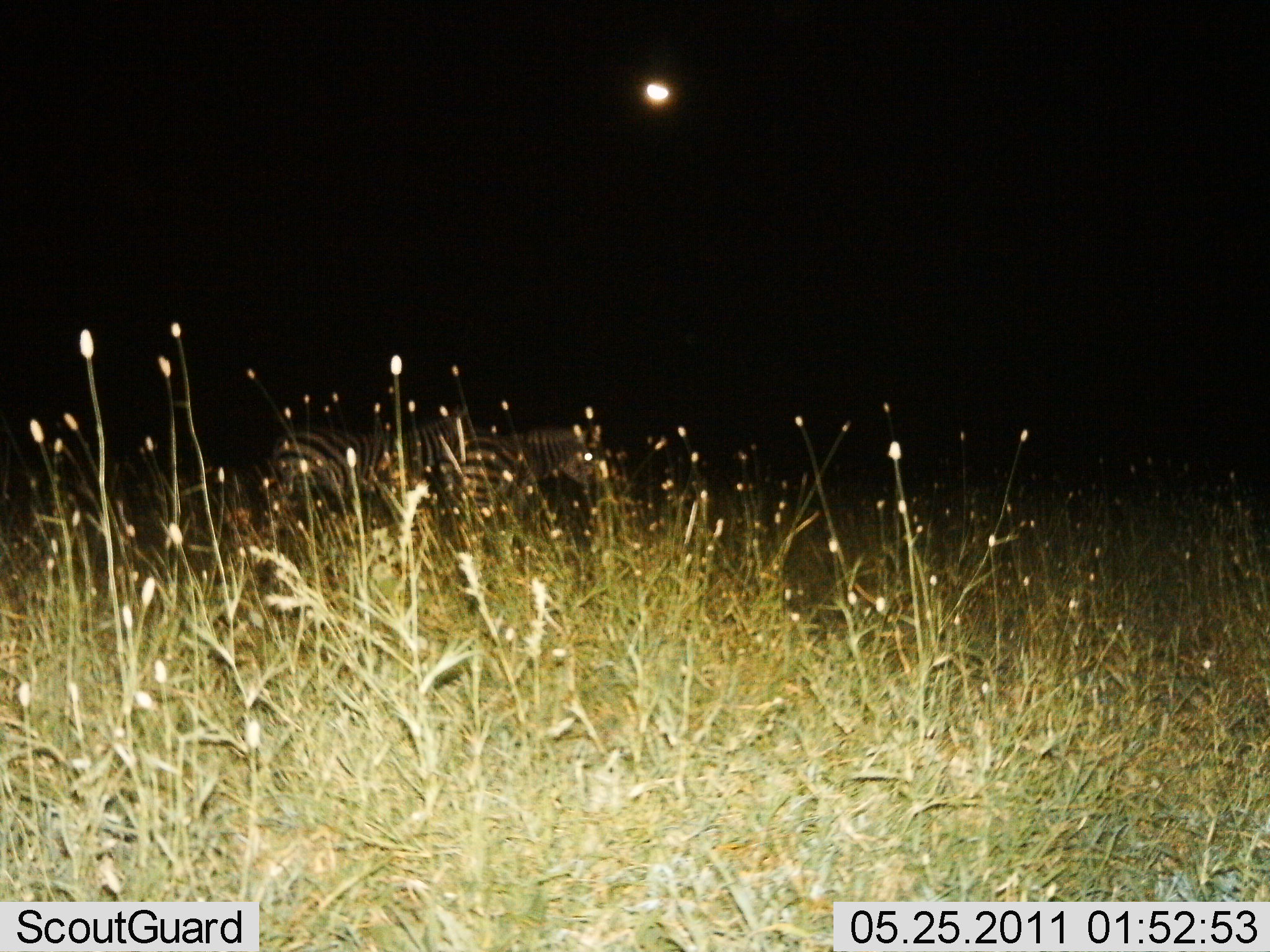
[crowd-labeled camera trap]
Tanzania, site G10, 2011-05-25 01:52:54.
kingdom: Animalia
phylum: Chordata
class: Mammalia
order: Perissodactyla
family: Equidae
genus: Equus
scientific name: Equus quagga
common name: plains zebra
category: zebra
Zebra (plains zebra) (Equus quagga), count 2. Behavior (volunteer vote fractions): standing 91%, resting 0%, moving 9%, interacting 0%. Young present (vote fraction): 0%. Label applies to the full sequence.